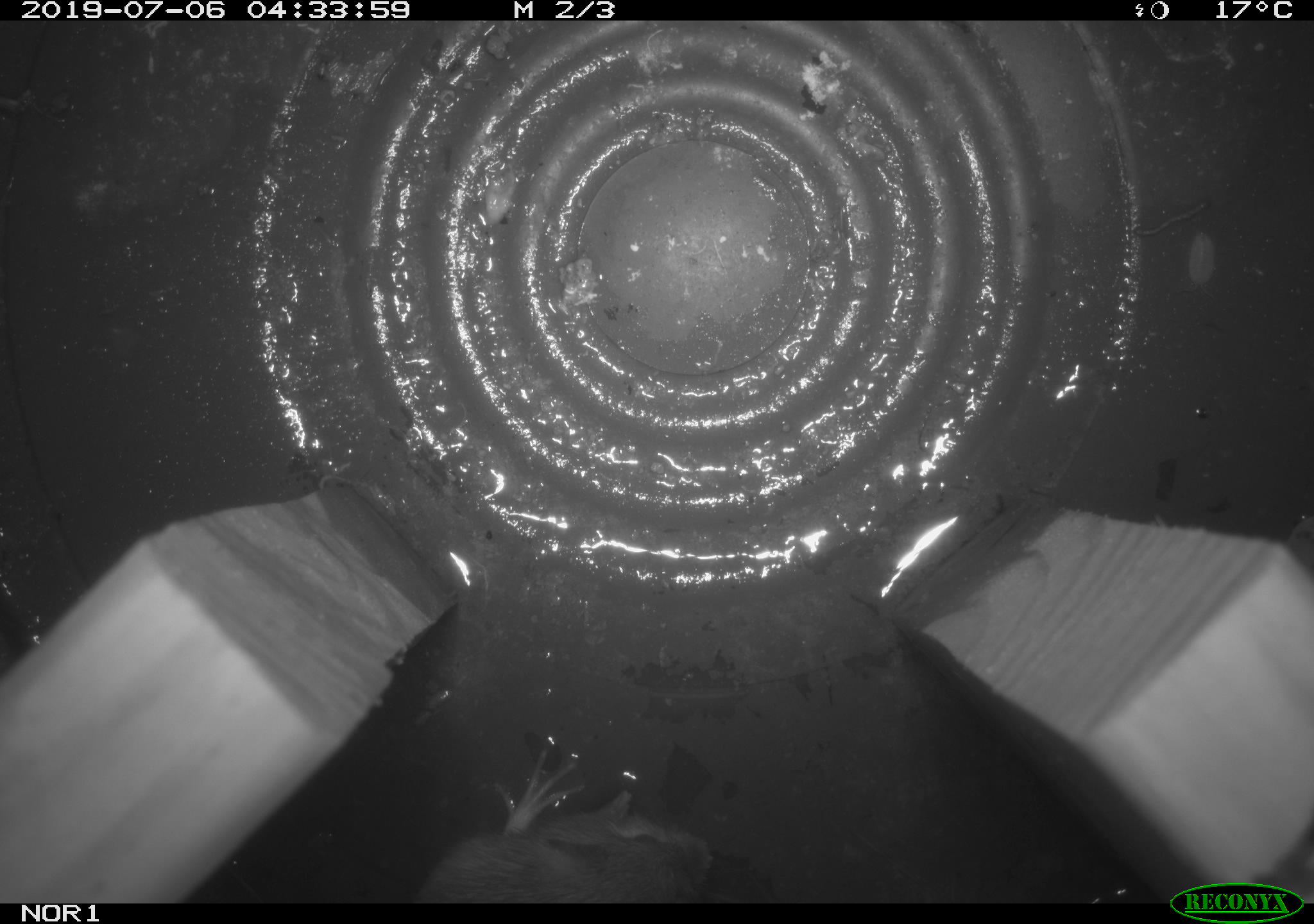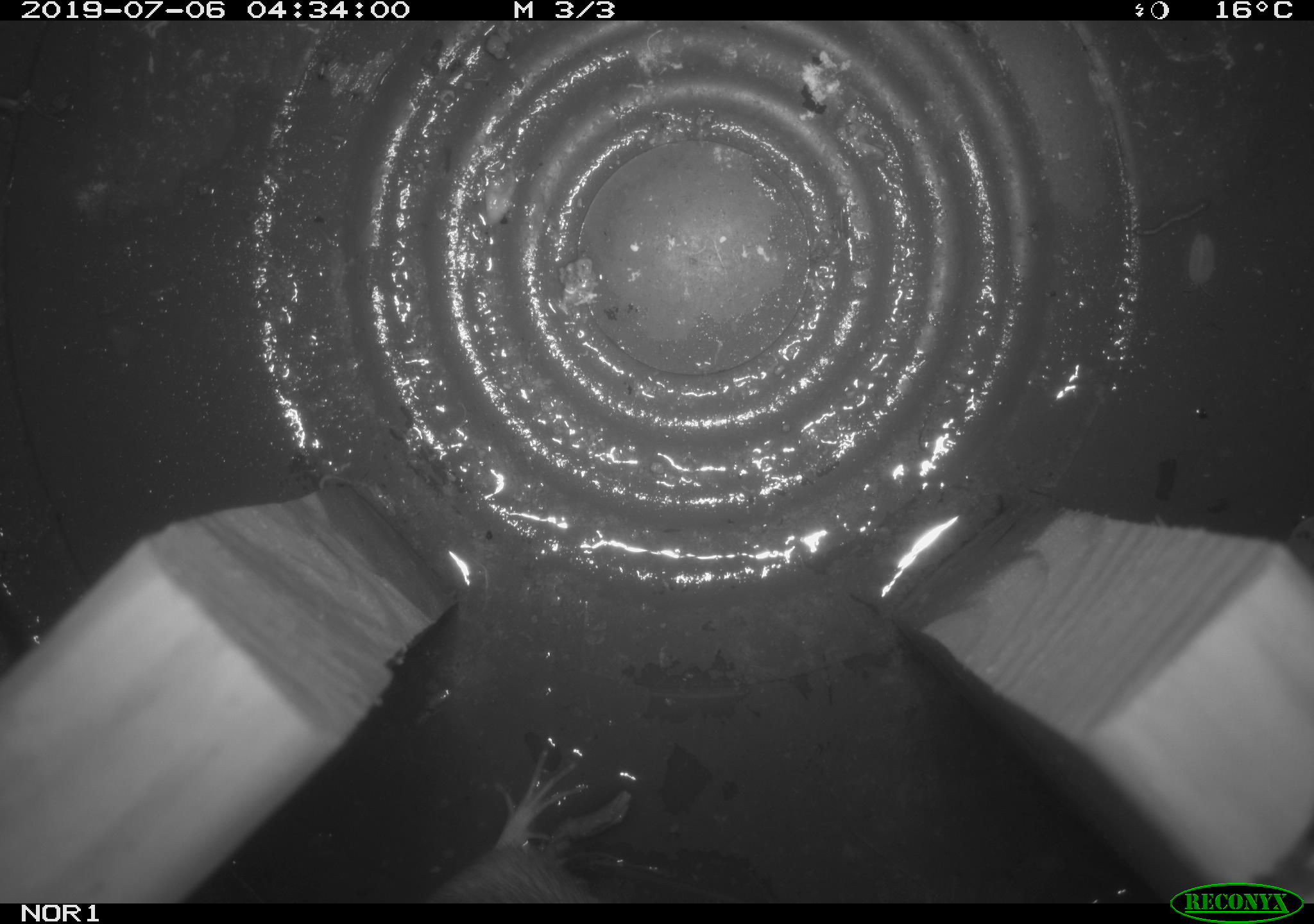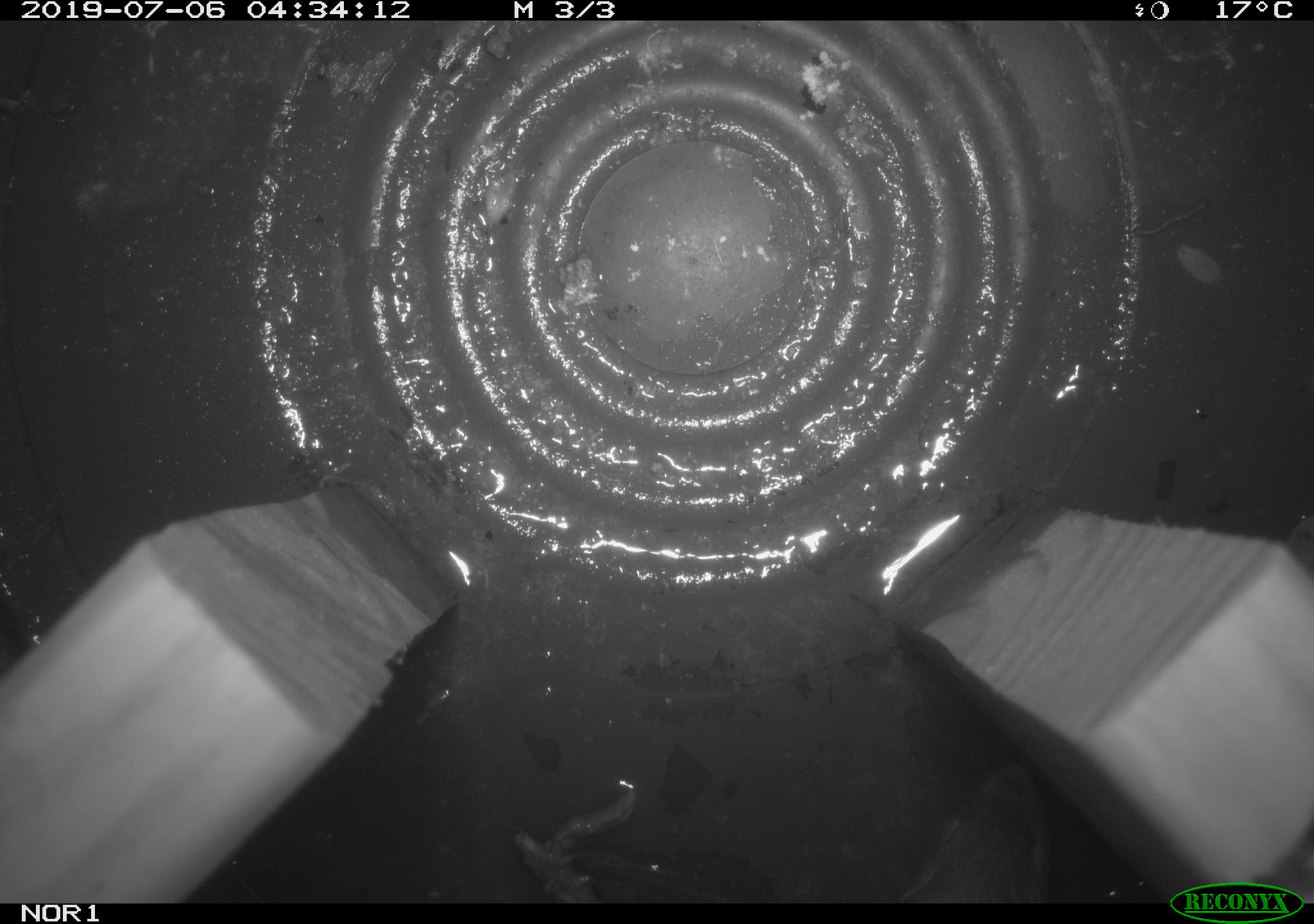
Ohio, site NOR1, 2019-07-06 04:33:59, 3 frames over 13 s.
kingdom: Animalia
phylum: Chordata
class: Mammalia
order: Rodentia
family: Zapodidae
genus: Napaeozapus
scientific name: Napaeozapus insignis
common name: woodland jumping mouse